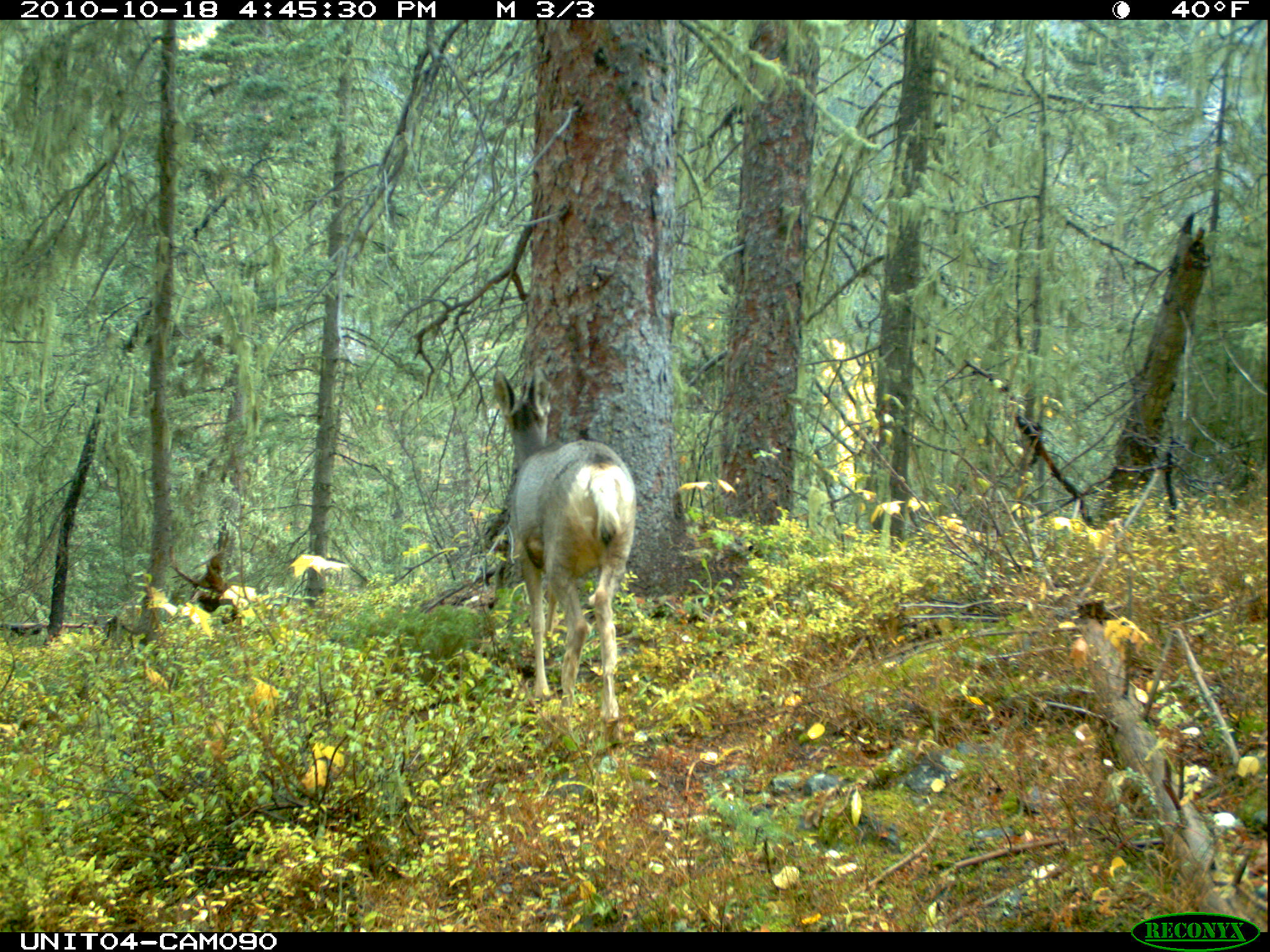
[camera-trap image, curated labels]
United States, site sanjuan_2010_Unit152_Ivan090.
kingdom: Animalia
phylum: Chordata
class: Mammalia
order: Artiodactyla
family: Cervidae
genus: Odocoileus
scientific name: Odocoileus hemionus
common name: mule deer